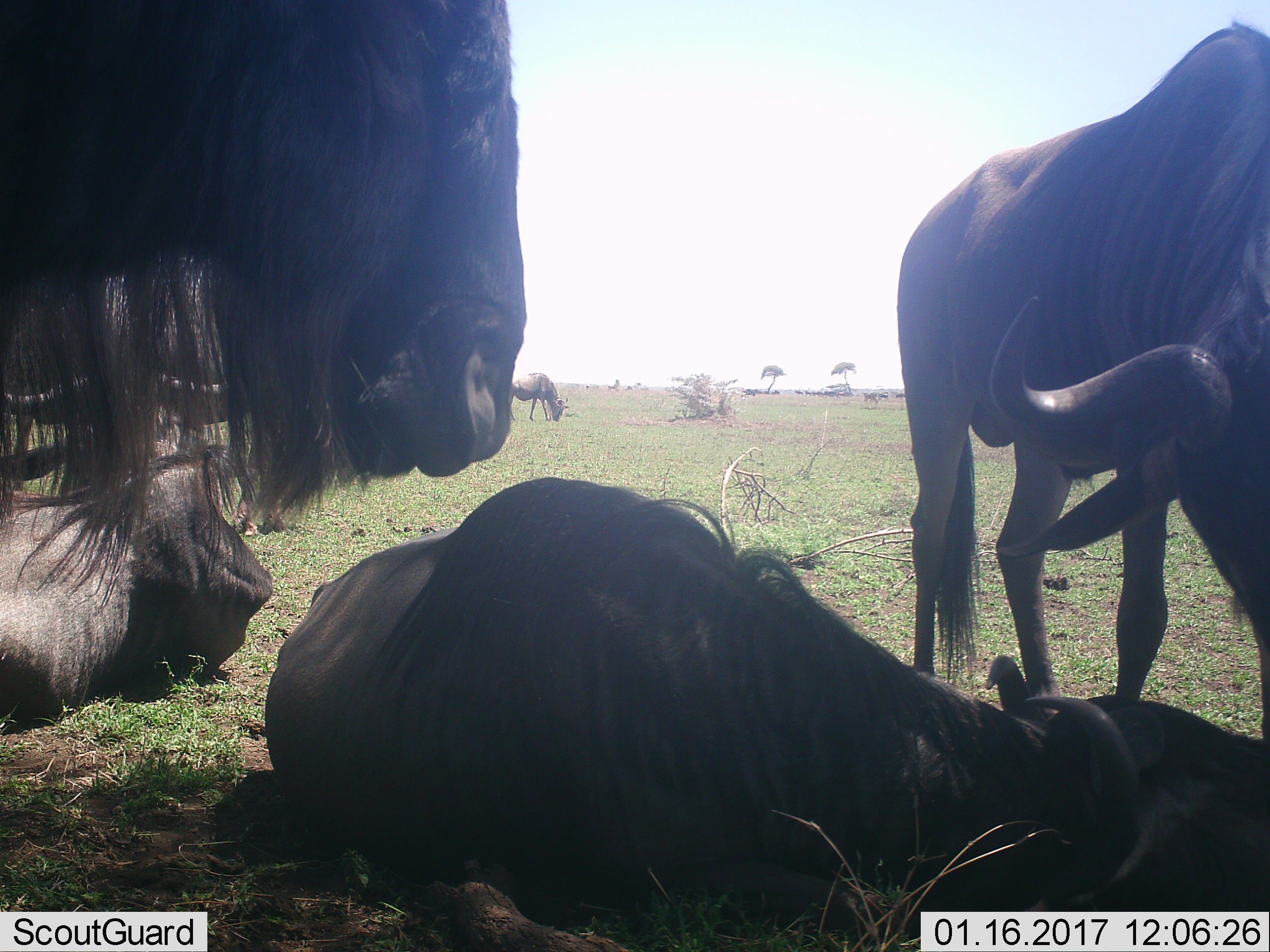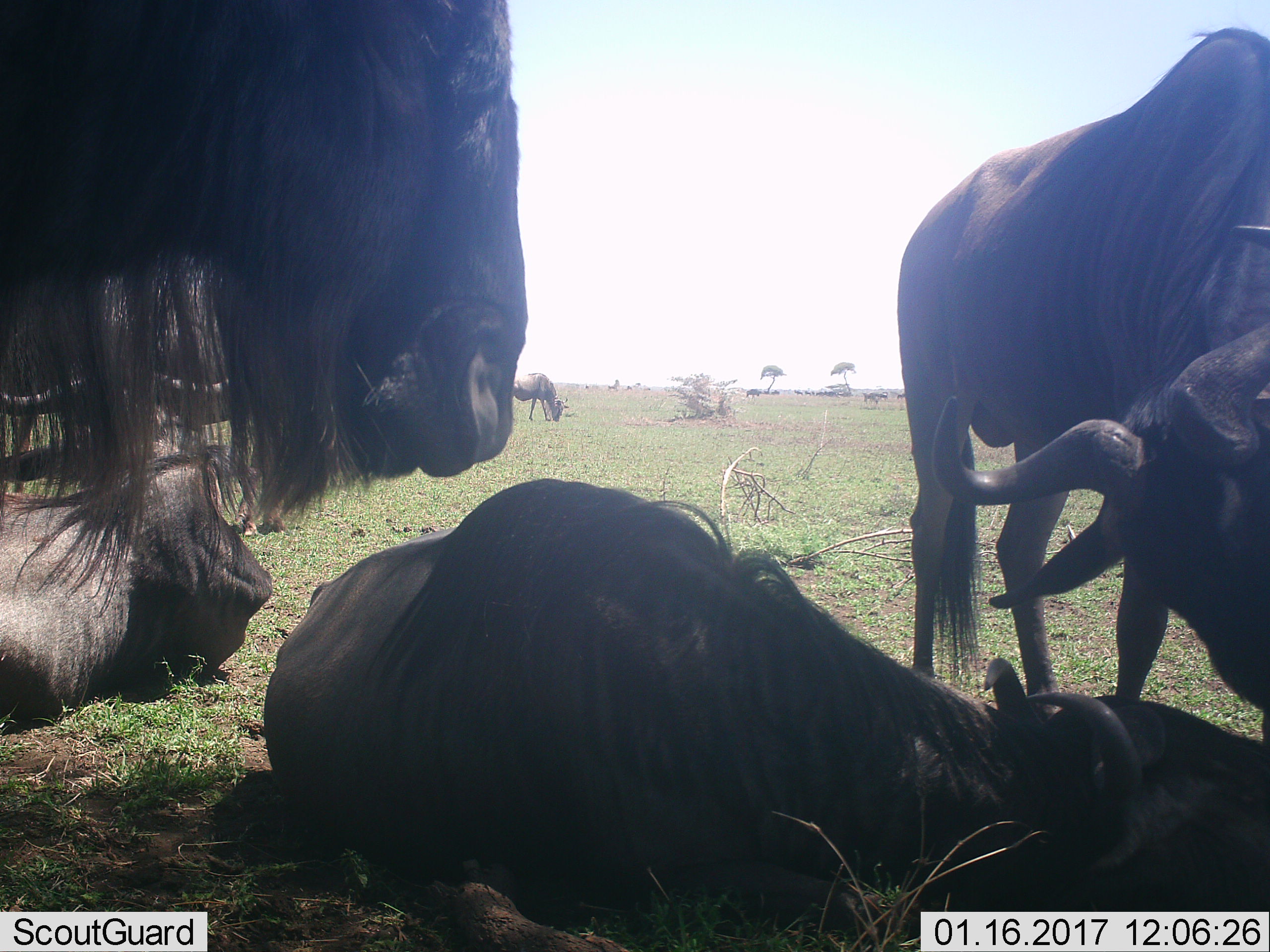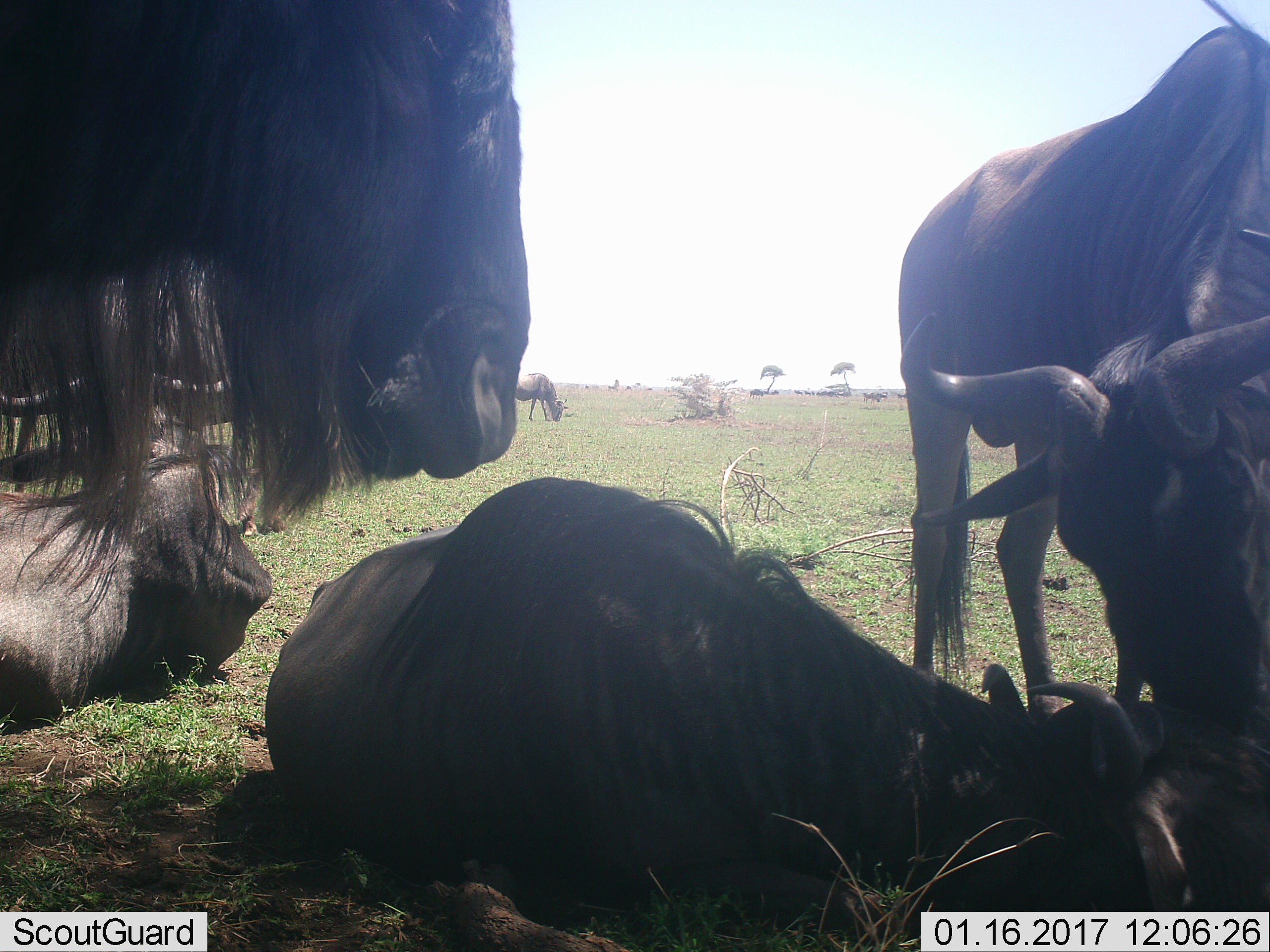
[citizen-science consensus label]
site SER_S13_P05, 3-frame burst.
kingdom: Animalia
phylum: Chordata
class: Mammalia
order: Artiodactyla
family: Bovidae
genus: Connochaetes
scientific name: Connochaetes taurinus taurinus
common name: blue wildebeest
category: wildebeestblue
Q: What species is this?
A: Wildebeestblue (blue wildebeest) (Connochaetes taurinus taurinus).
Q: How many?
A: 5.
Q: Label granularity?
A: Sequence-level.